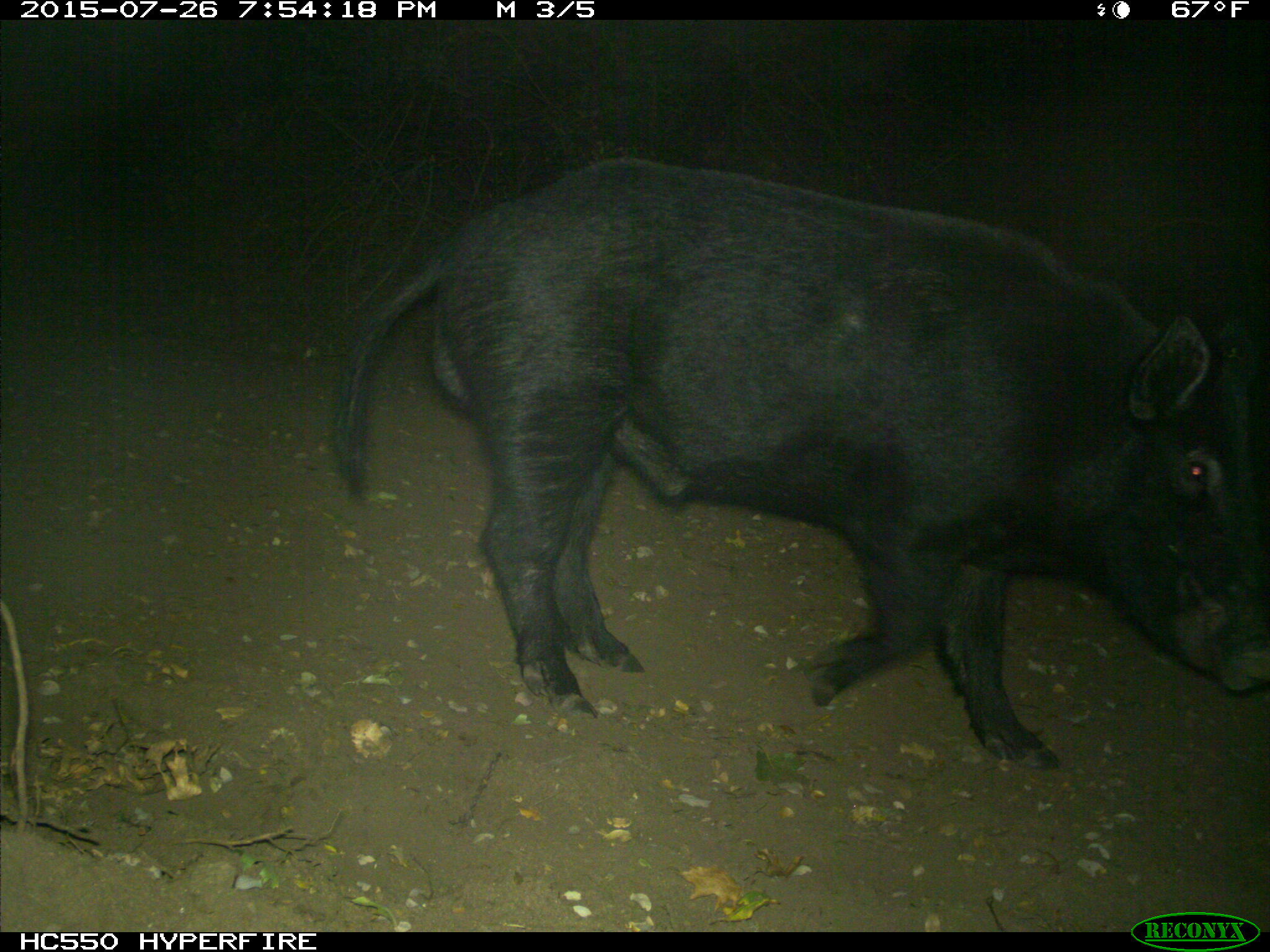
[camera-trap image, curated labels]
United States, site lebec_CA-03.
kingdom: Animalia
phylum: Chordata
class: Mammalia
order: Artiodactyla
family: Suidae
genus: Sus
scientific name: Sus scrofa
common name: wild boar